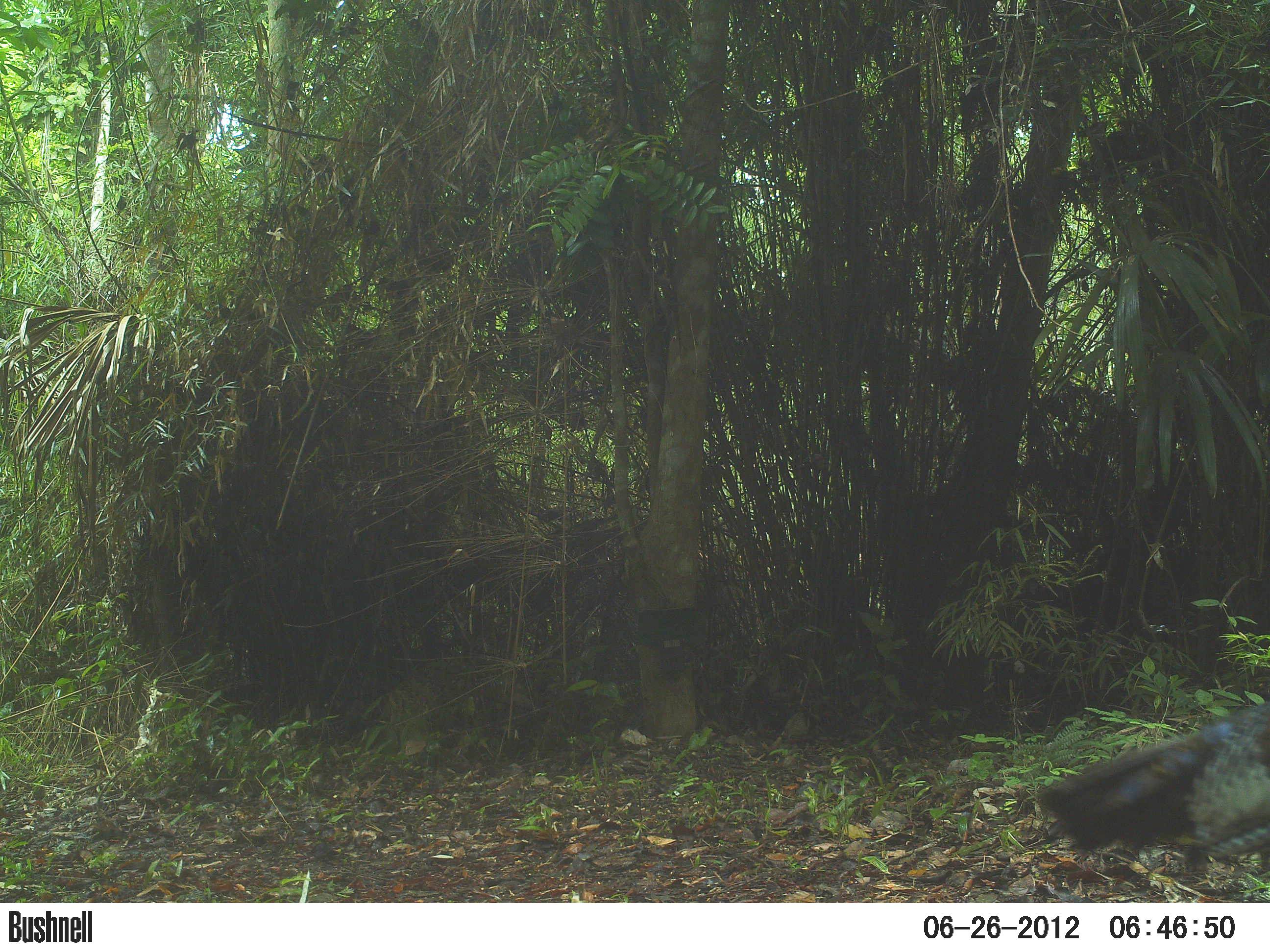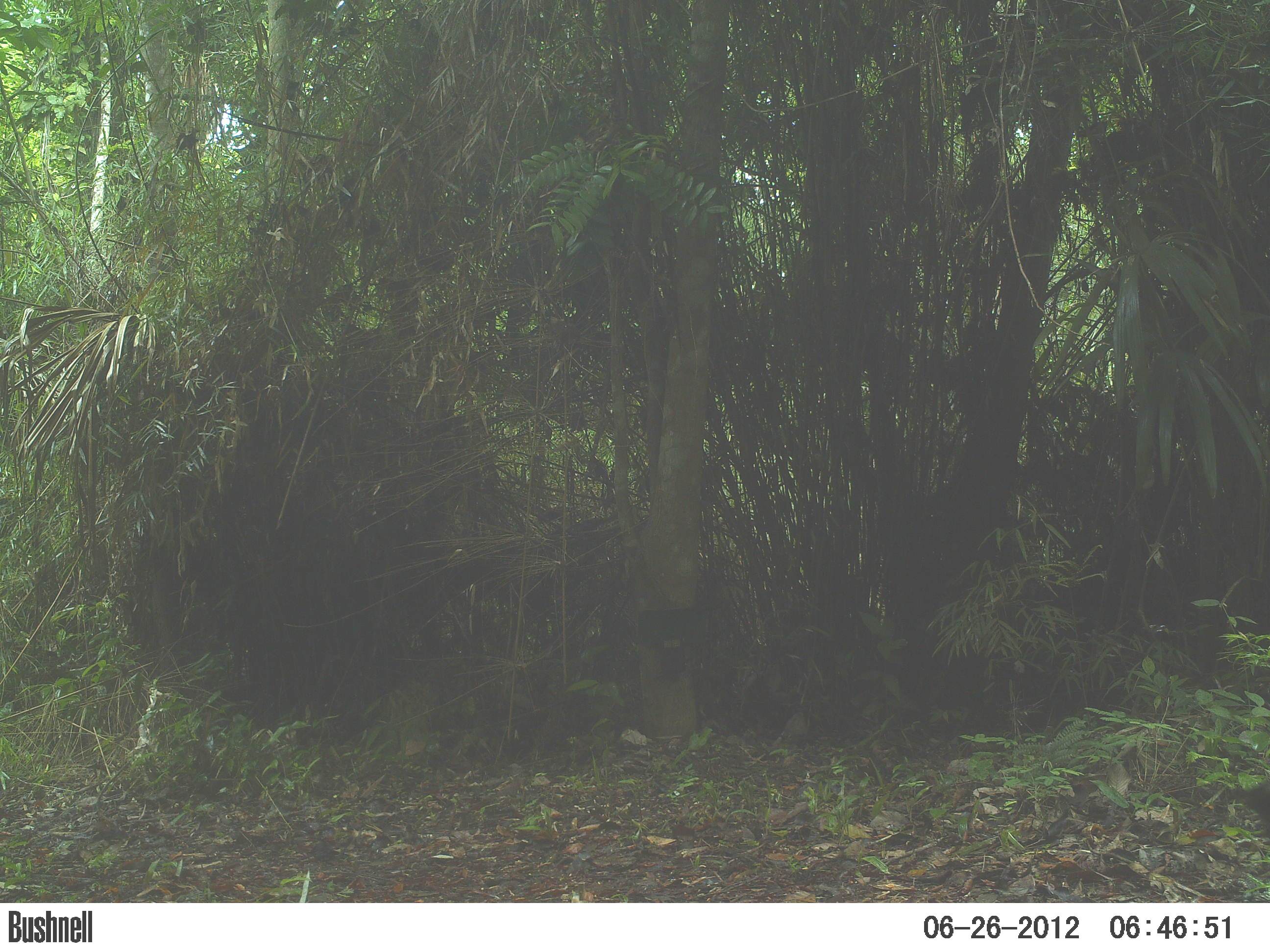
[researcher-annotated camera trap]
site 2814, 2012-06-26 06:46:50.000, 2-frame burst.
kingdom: Animalia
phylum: Chordata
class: Aves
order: Galliformes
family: Phasianidae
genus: Meleagris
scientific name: Meleagris ocellata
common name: ocellated turkey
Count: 1.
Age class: adult.